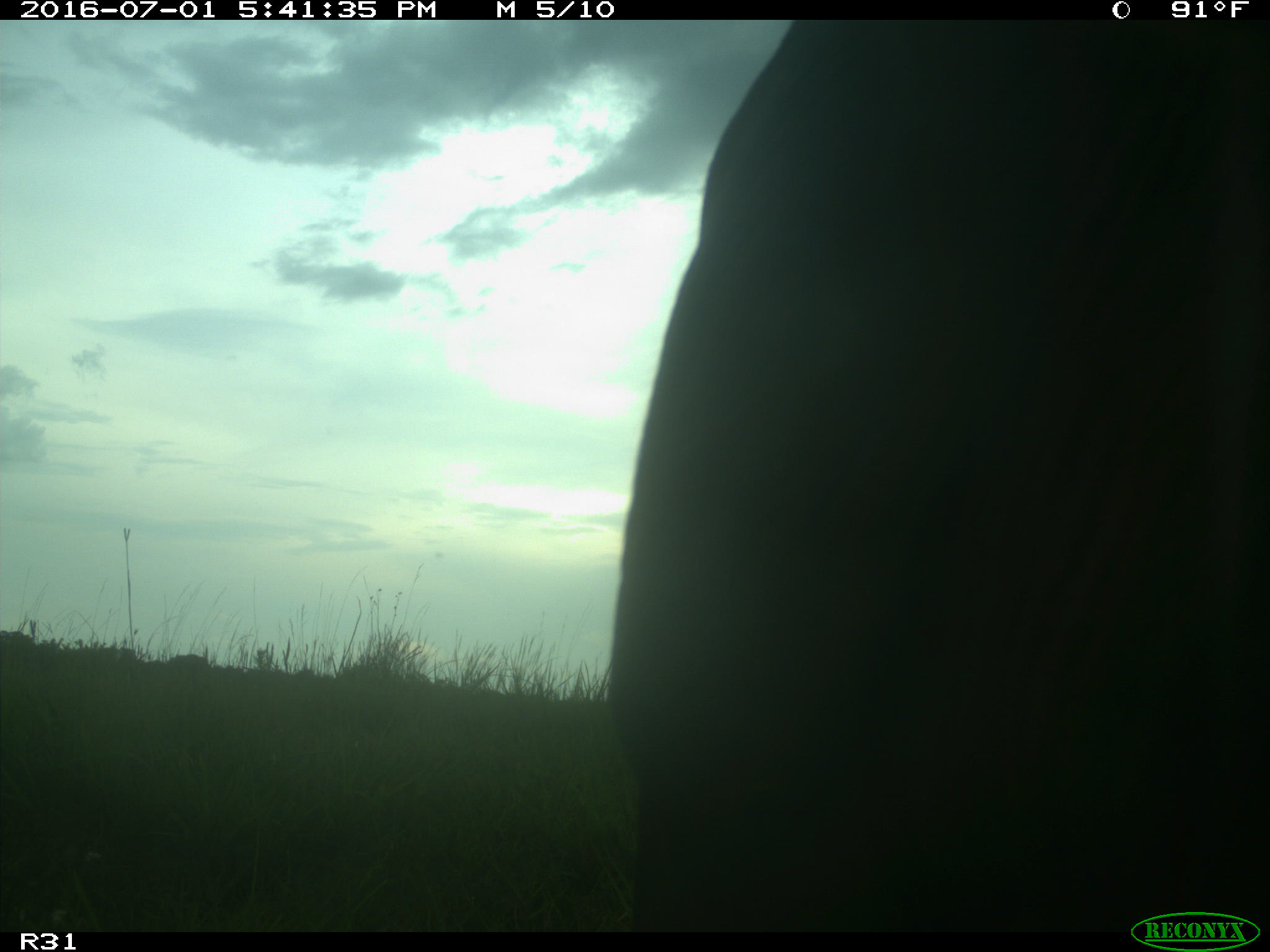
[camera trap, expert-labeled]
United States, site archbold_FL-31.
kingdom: Animalia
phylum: Chordata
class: Mammalia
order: Artiodactyla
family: Bovidae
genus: Bos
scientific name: Bos taurus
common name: domestic cow